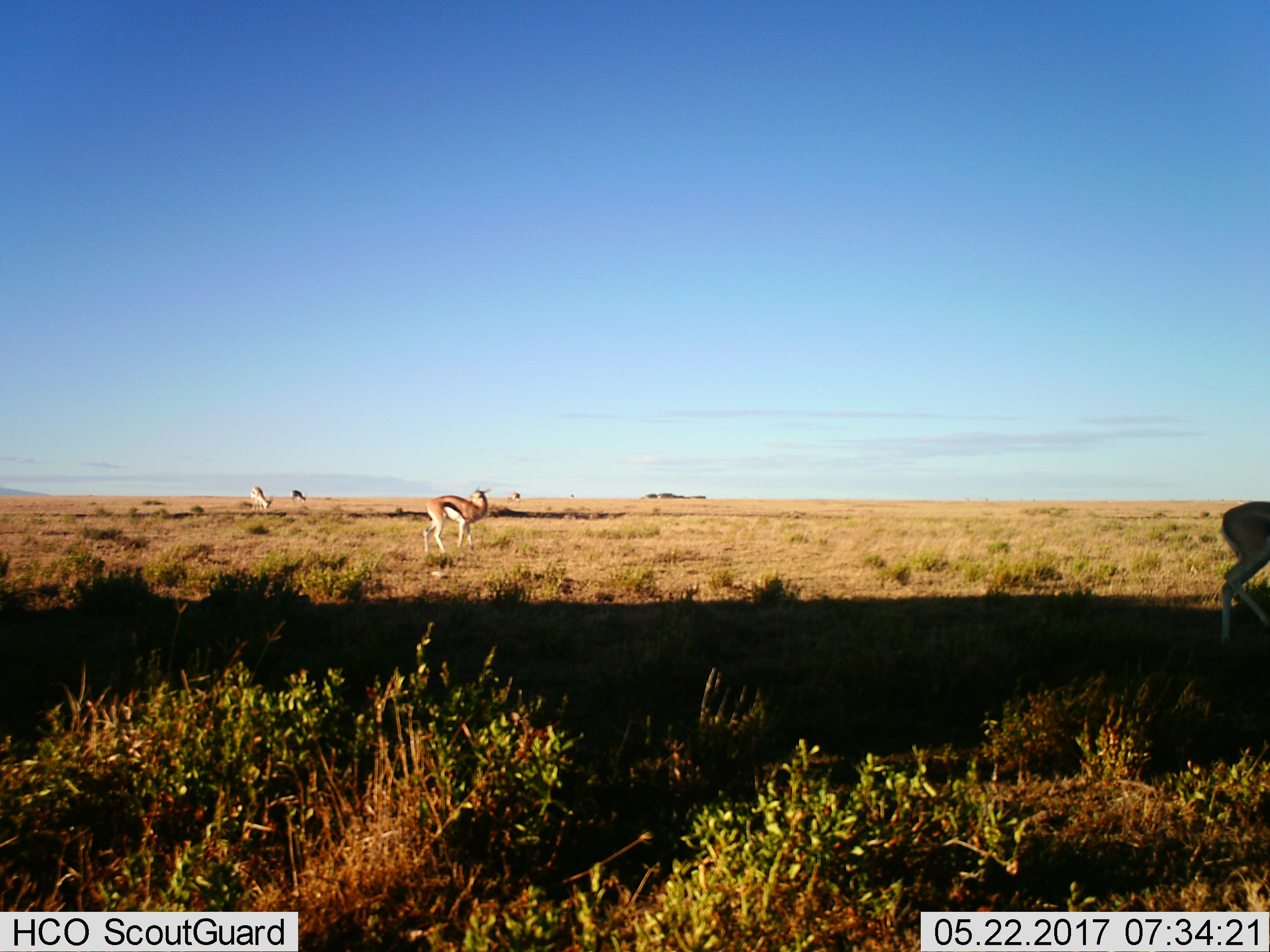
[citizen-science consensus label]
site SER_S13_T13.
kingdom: Animalia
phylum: Chordata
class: Mammalia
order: Artiodactyla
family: Bovidae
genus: Eudorcas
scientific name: Eudorcas thomsonii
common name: thomson's gazelle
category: gazellethomsons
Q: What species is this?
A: Gazellethomsons (thomson's gazelle) (Eudorcas thomsonii).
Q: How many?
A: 5.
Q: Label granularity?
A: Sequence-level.